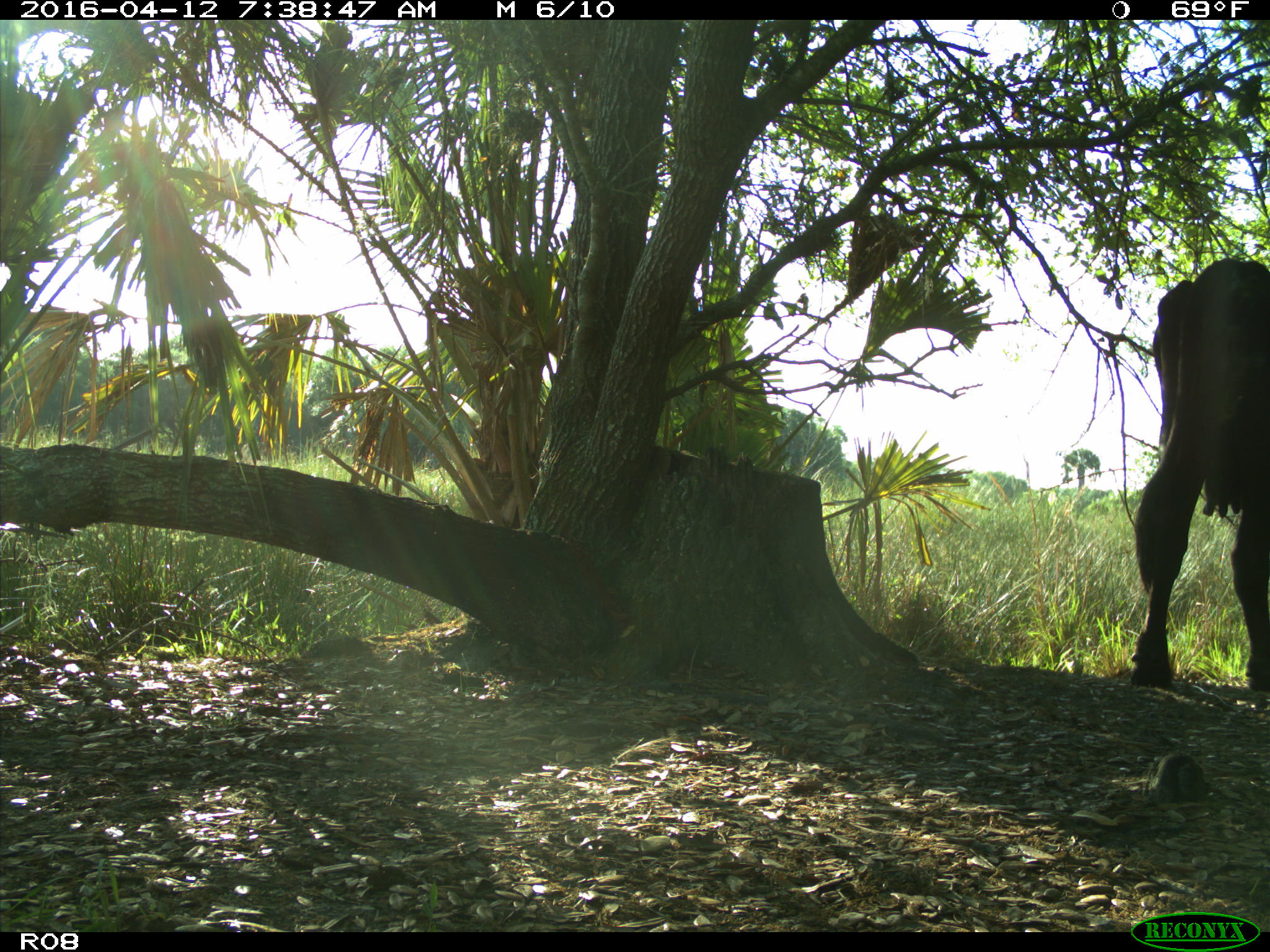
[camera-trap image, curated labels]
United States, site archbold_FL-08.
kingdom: Animalia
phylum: Chordata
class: Mammalia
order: Artiodactyla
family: Bovidae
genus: Bos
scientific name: Bos taurus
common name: domestic cow